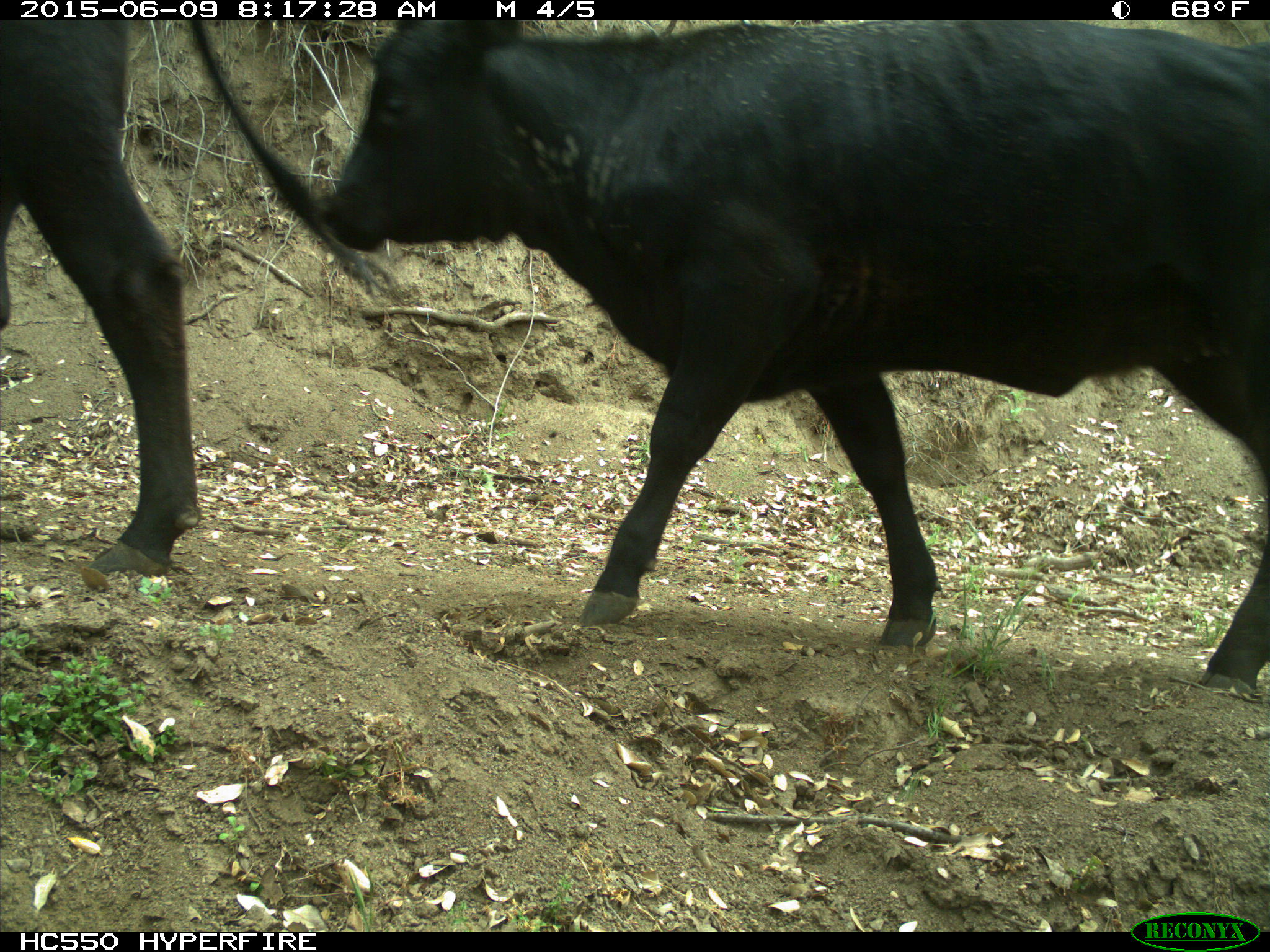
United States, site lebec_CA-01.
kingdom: Animalia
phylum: Chordata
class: Mammalia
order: Artiodactyla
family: Bovidae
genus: Bos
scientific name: Bos taurus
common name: domestic cow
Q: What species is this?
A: Bos taurus (domestic cow).